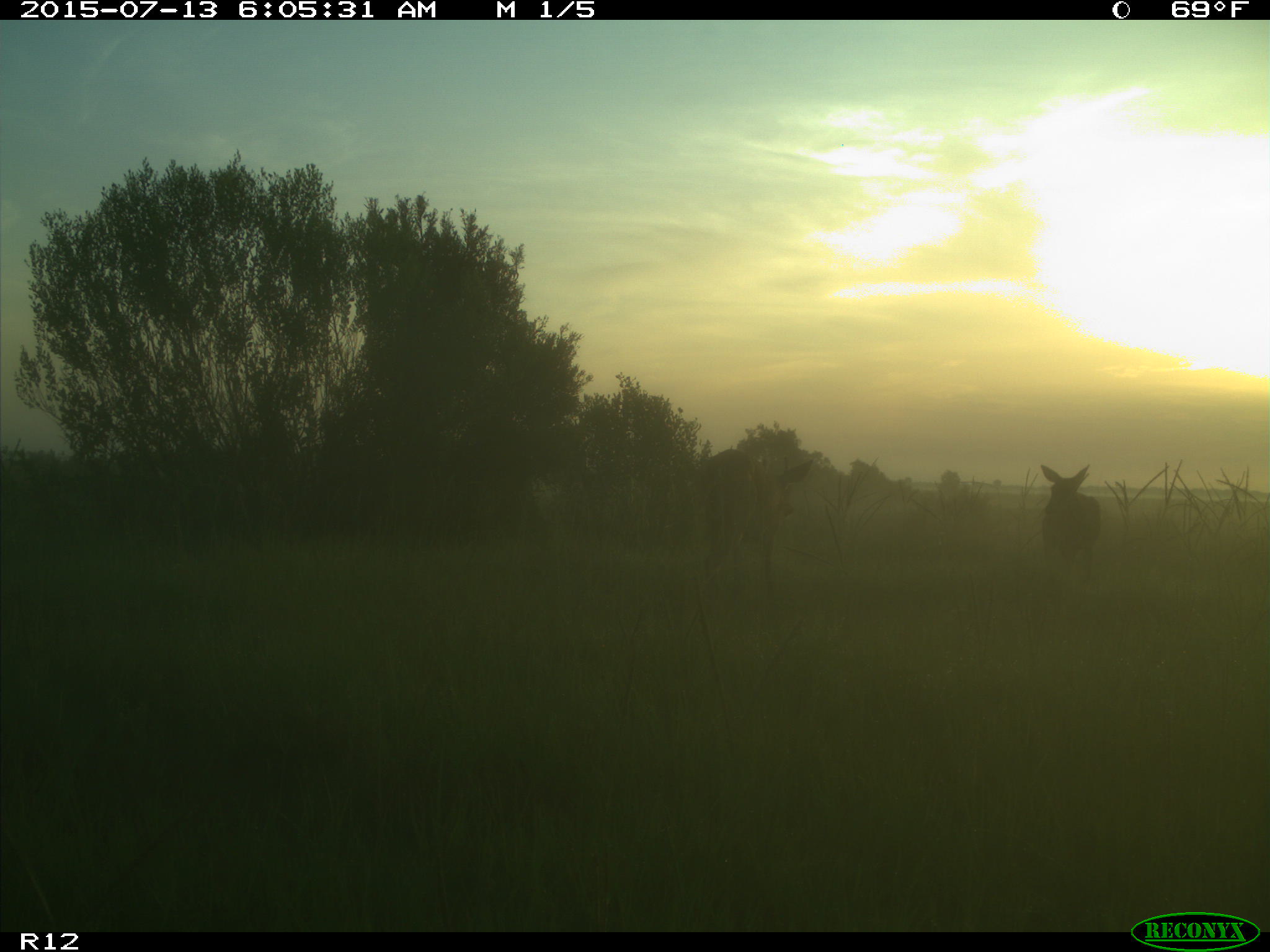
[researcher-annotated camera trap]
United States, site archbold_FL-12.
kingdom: Animalia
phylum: Chordata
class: Mammalia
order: Artiodactyla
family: Cervidae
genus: Odocoileus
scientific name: Odocoileus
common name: deer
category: unidentified deer